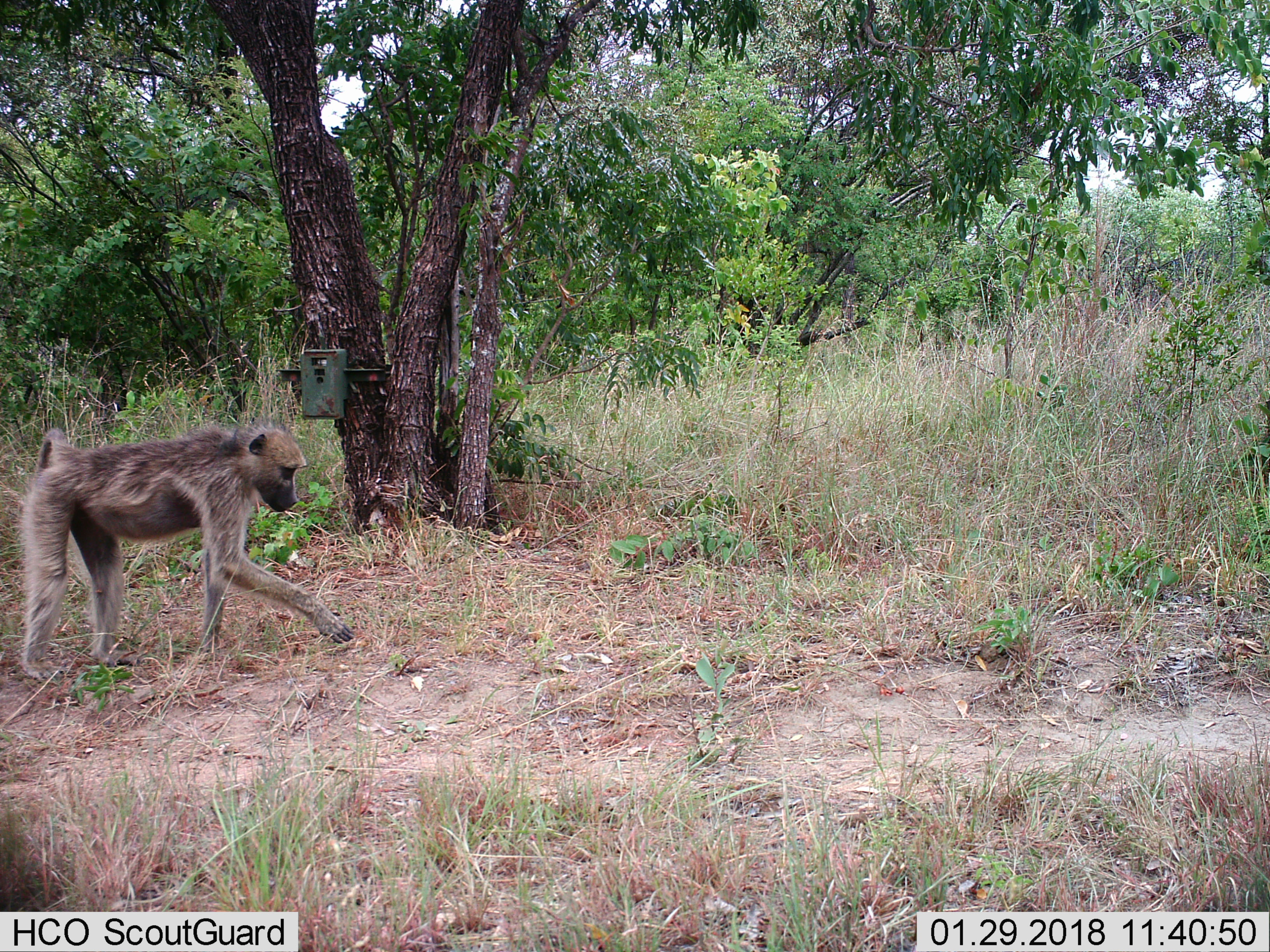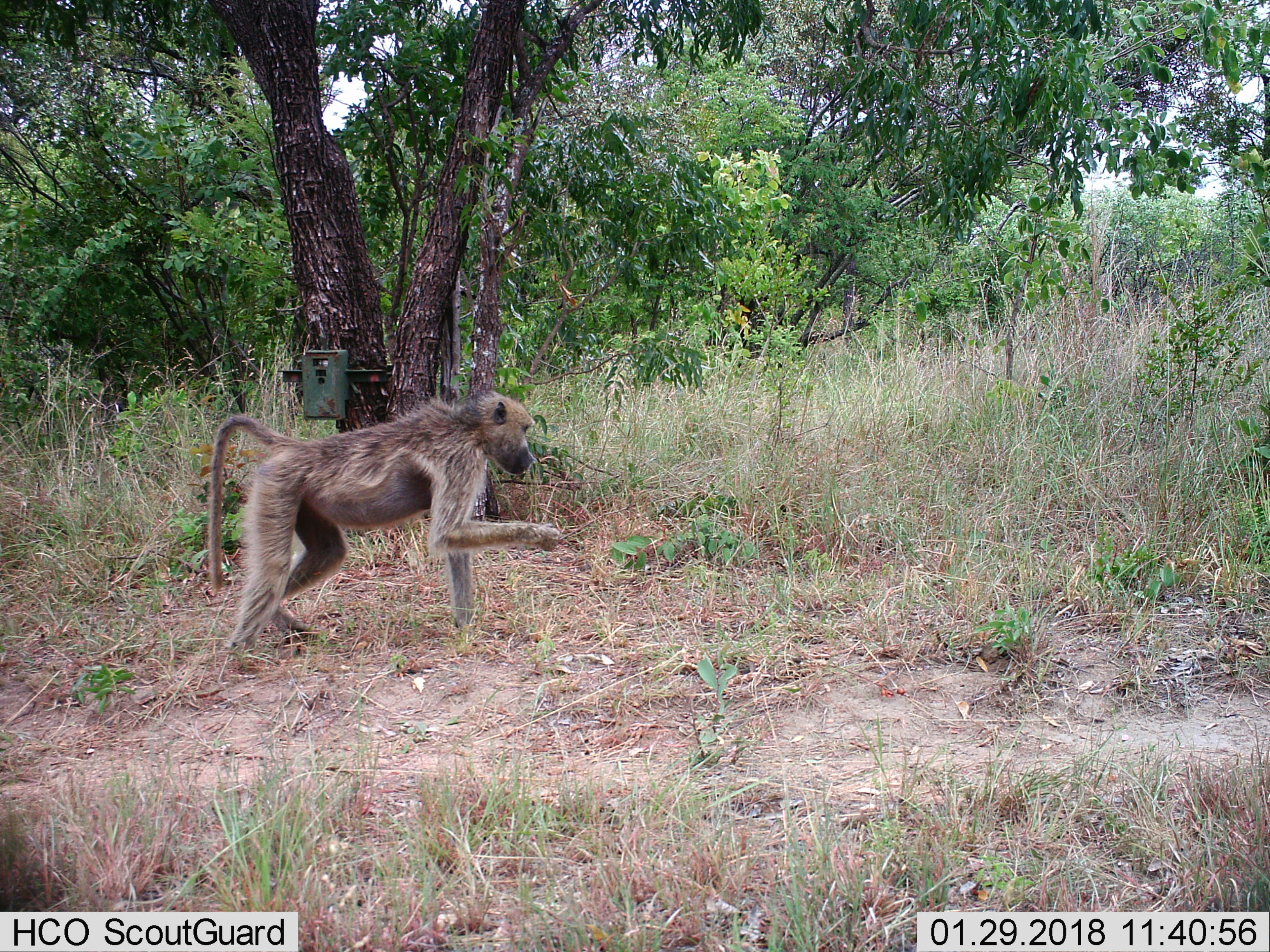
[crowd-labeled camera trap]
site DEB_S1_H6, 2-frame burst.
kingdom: Animalia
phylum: Chordata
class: Mammalia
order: Primates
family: Cercopithecidae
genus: Papio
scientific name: Papio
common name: baboon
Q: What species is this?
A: Baboon (Papio).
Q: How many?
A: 1.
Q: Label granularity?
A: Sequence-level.